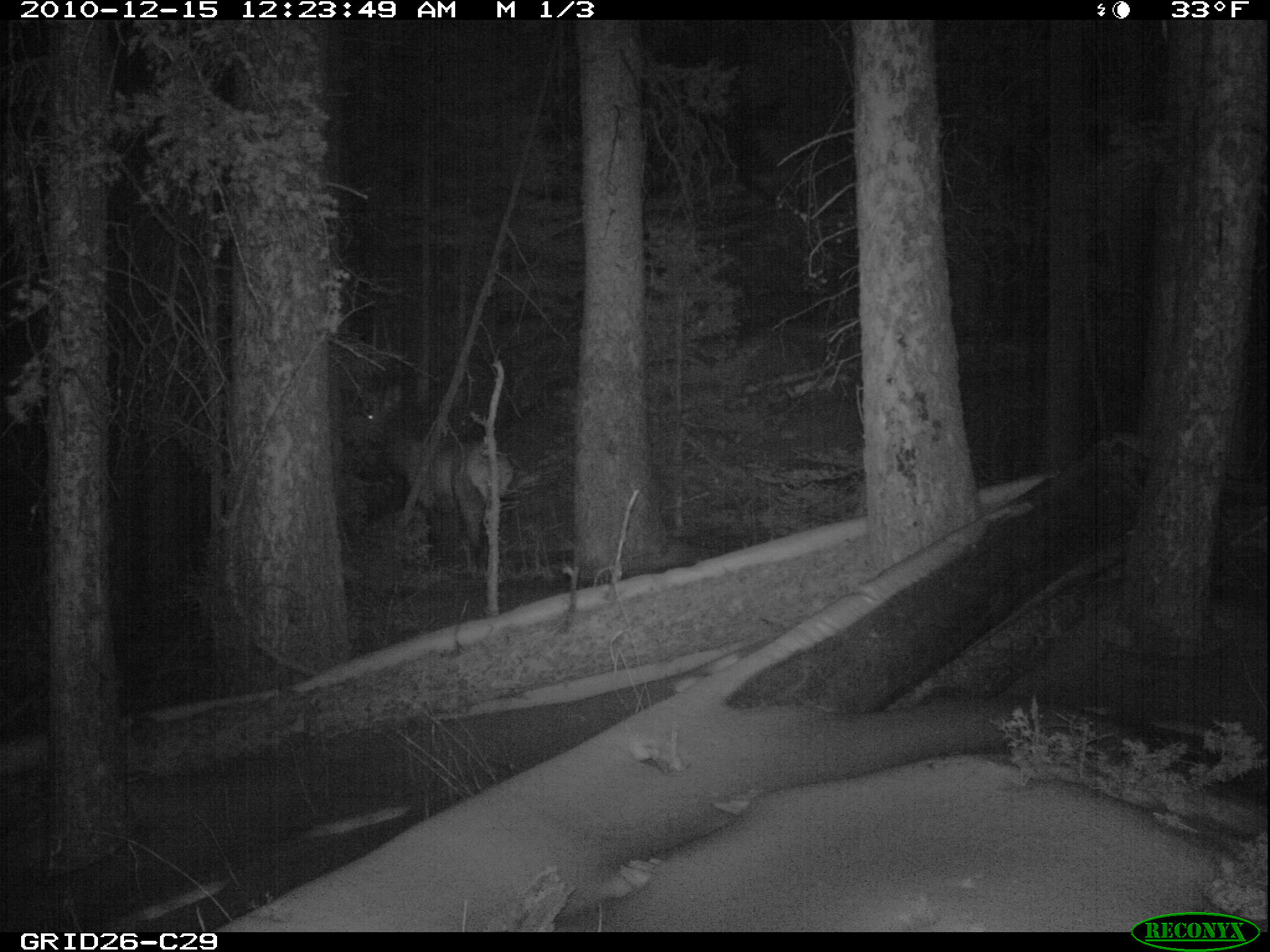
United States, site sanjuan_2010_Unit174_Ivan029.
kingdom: Animalia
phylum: Chordata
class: Mammalia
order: Artiodactyla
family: Cervidae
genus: Cervus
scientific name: Cervus elaphus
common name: red deer